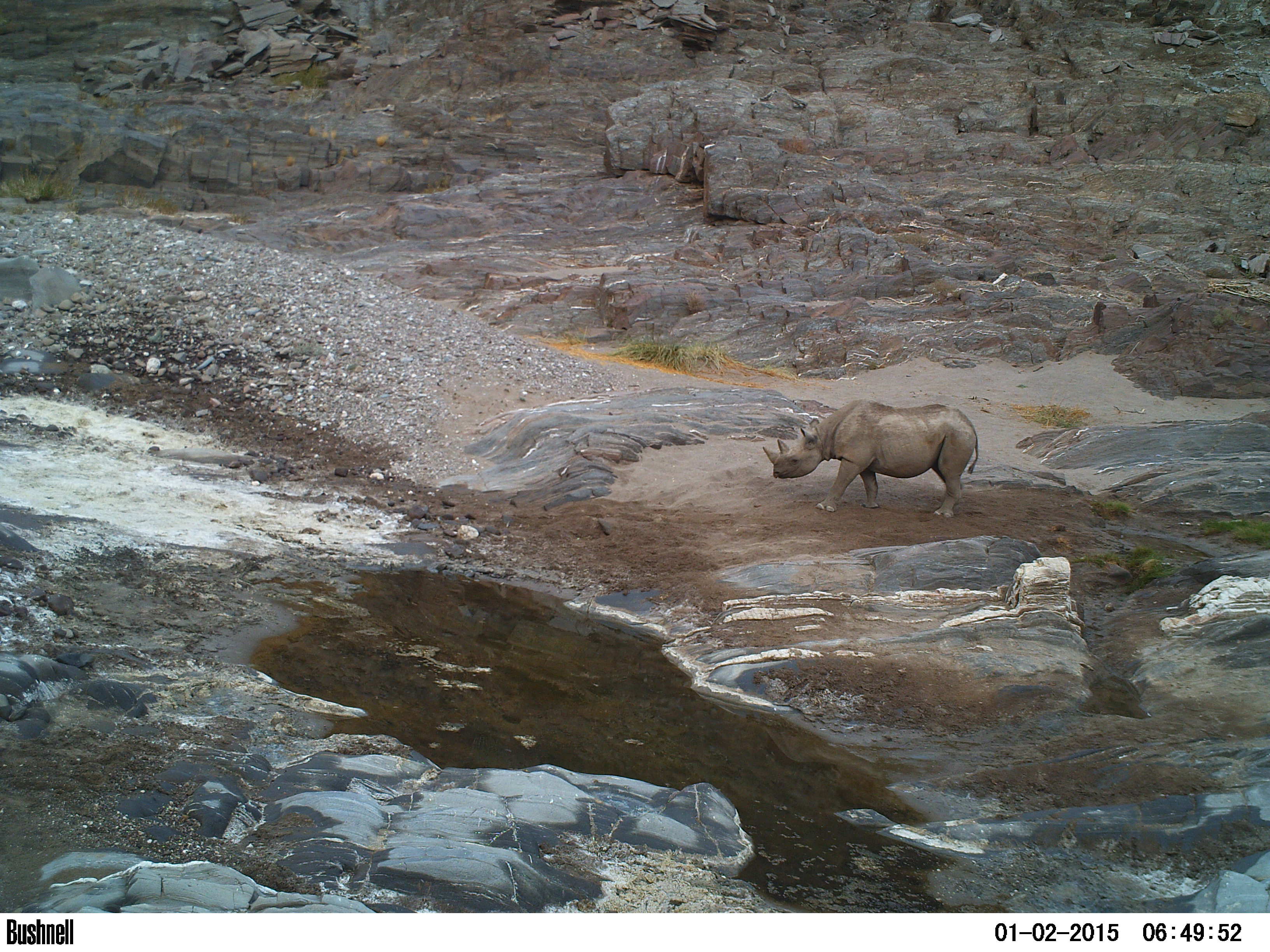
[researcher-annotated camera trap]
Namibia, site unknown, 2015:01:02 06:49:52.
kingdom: Animalia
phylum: Chordata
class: Mammalia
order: Perissodactyla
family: Rhinocerotidae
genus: Diceros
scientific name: Diceros bicornis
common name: black rhinoceros